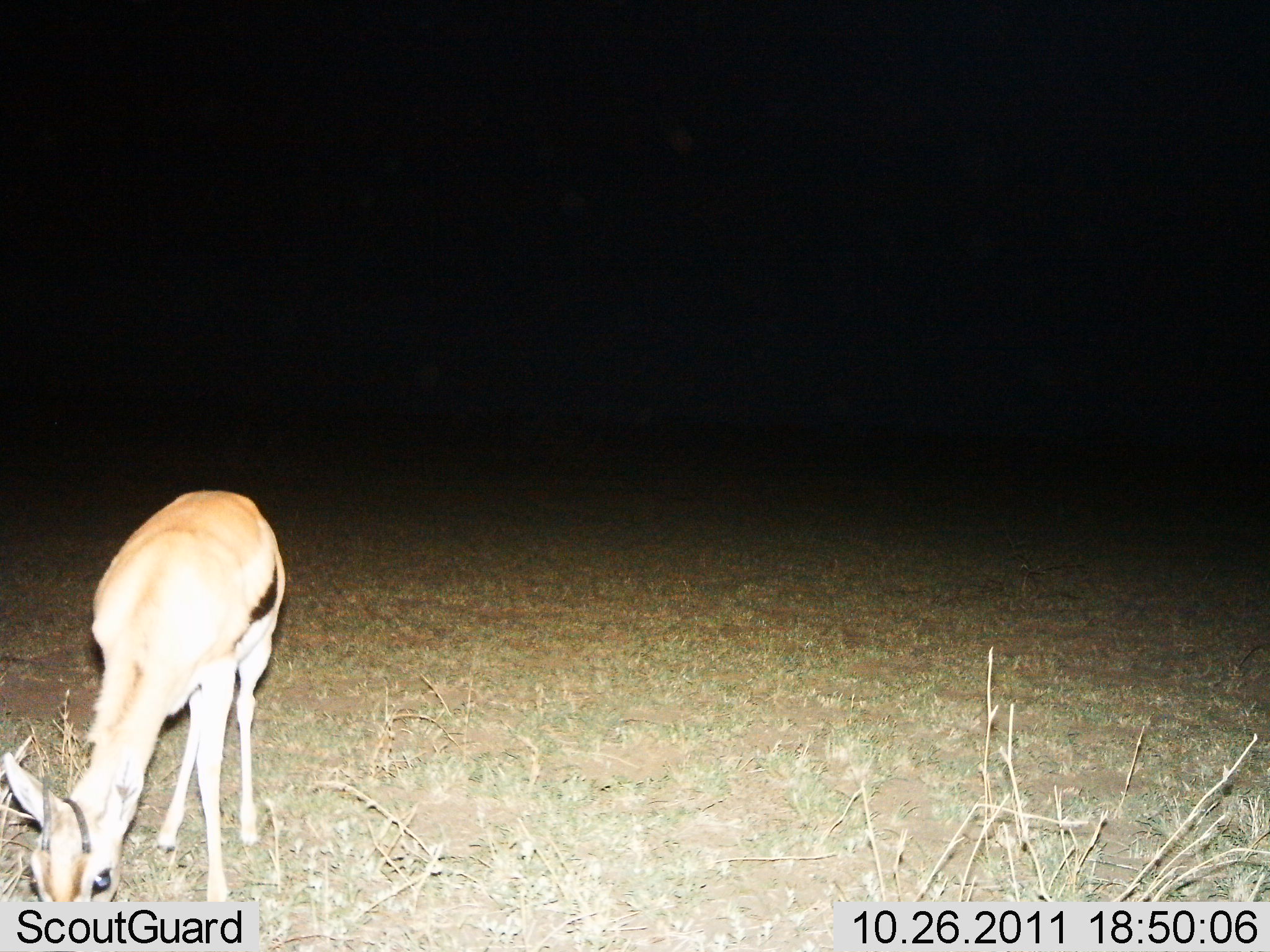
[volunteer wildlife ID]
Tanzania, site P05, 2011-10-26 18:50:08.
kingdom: Animalia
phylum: Chordata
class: Mammalia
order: Artiodactyla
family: Bovidae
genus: Eudorcas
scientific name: Eudorcas thomsonii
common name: thomson's gazelle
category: gazellethomsons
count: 1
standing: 15%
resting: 0%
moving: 0%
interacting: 0%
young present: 0%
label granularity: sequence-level